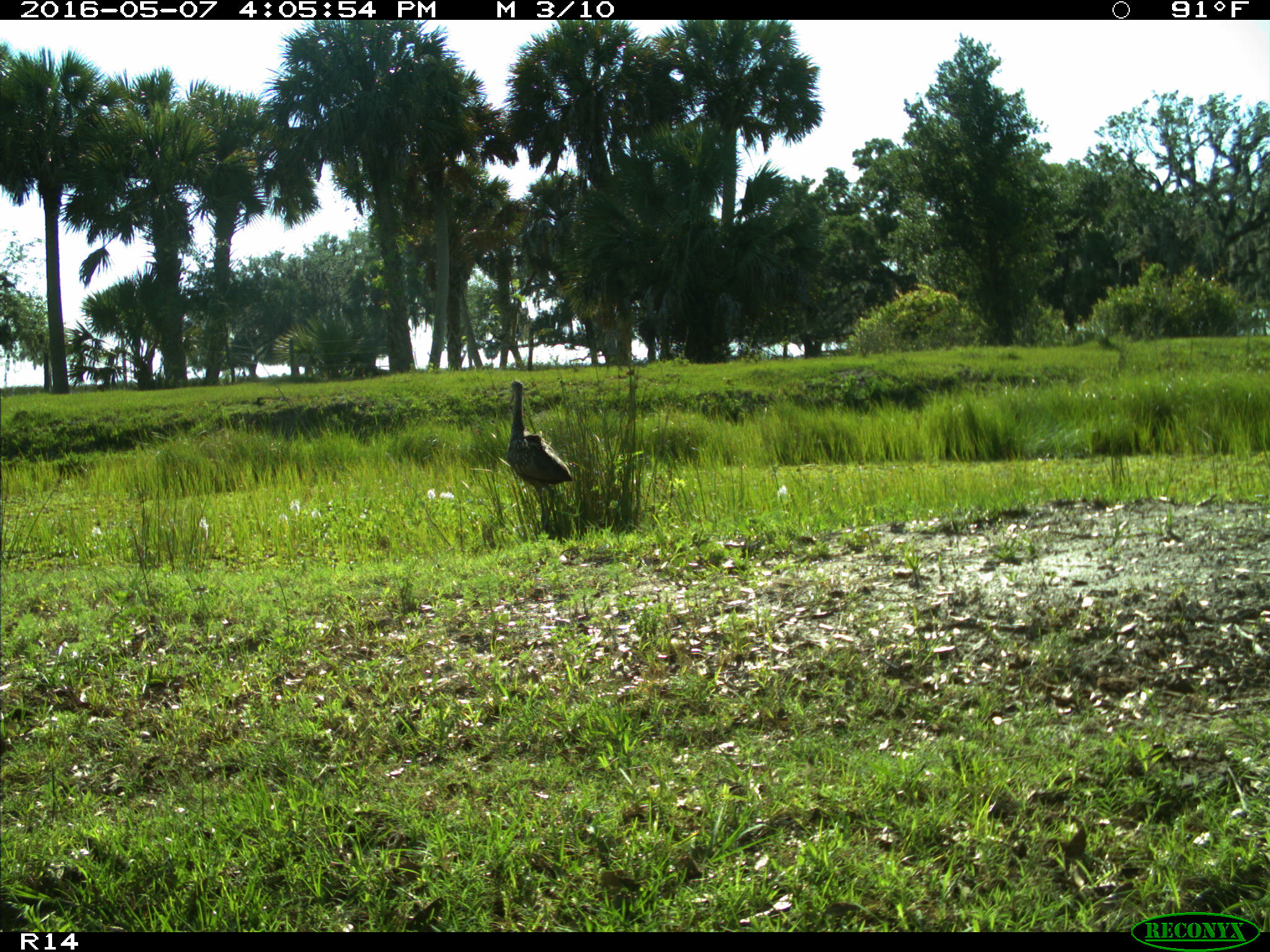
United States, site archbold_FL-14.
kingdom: Animalia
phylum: Chordata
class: Aves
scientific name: Aves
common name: birds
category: unidentified bird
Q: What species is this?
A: Unidentified bird (birds) (Aves).